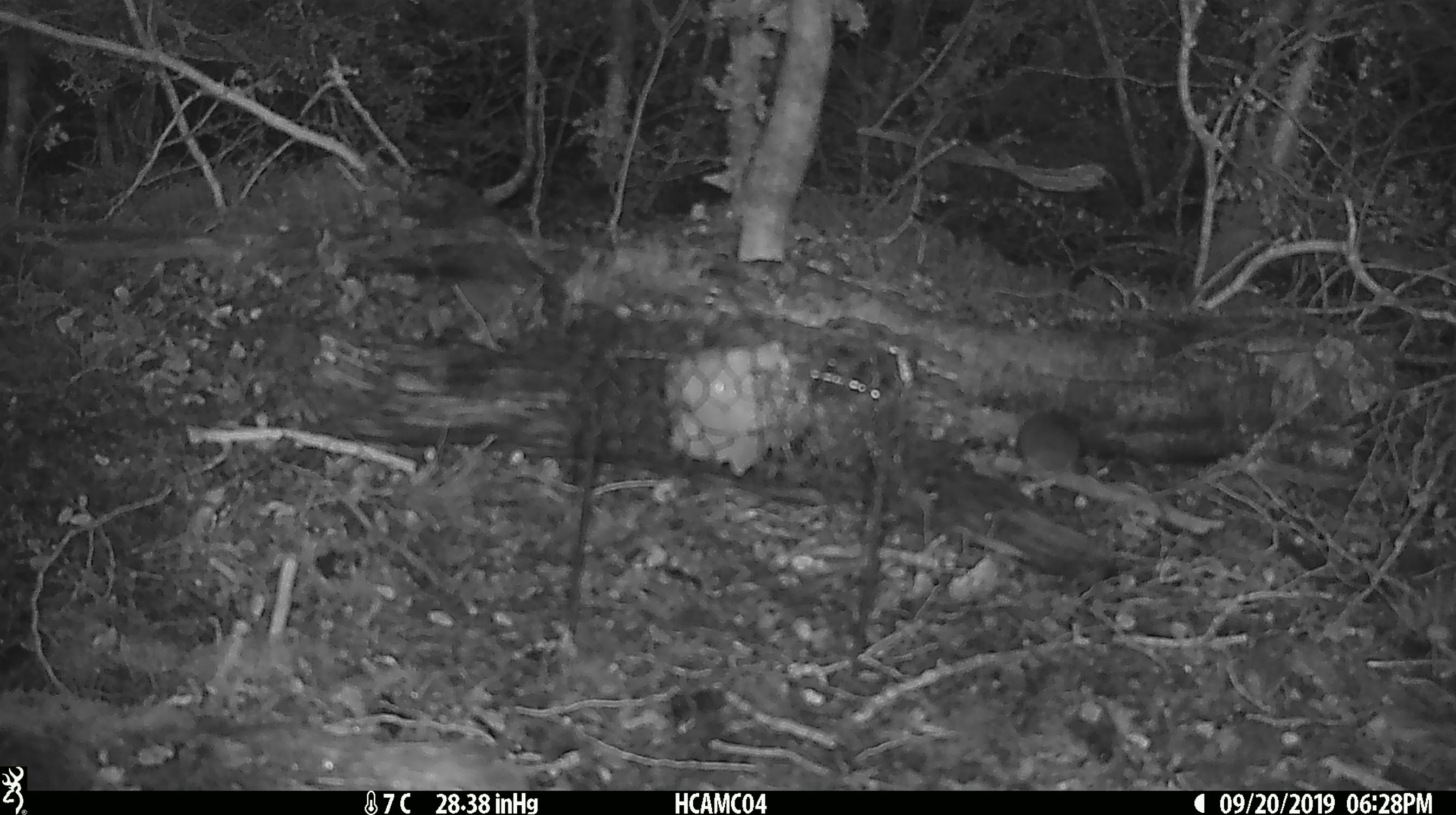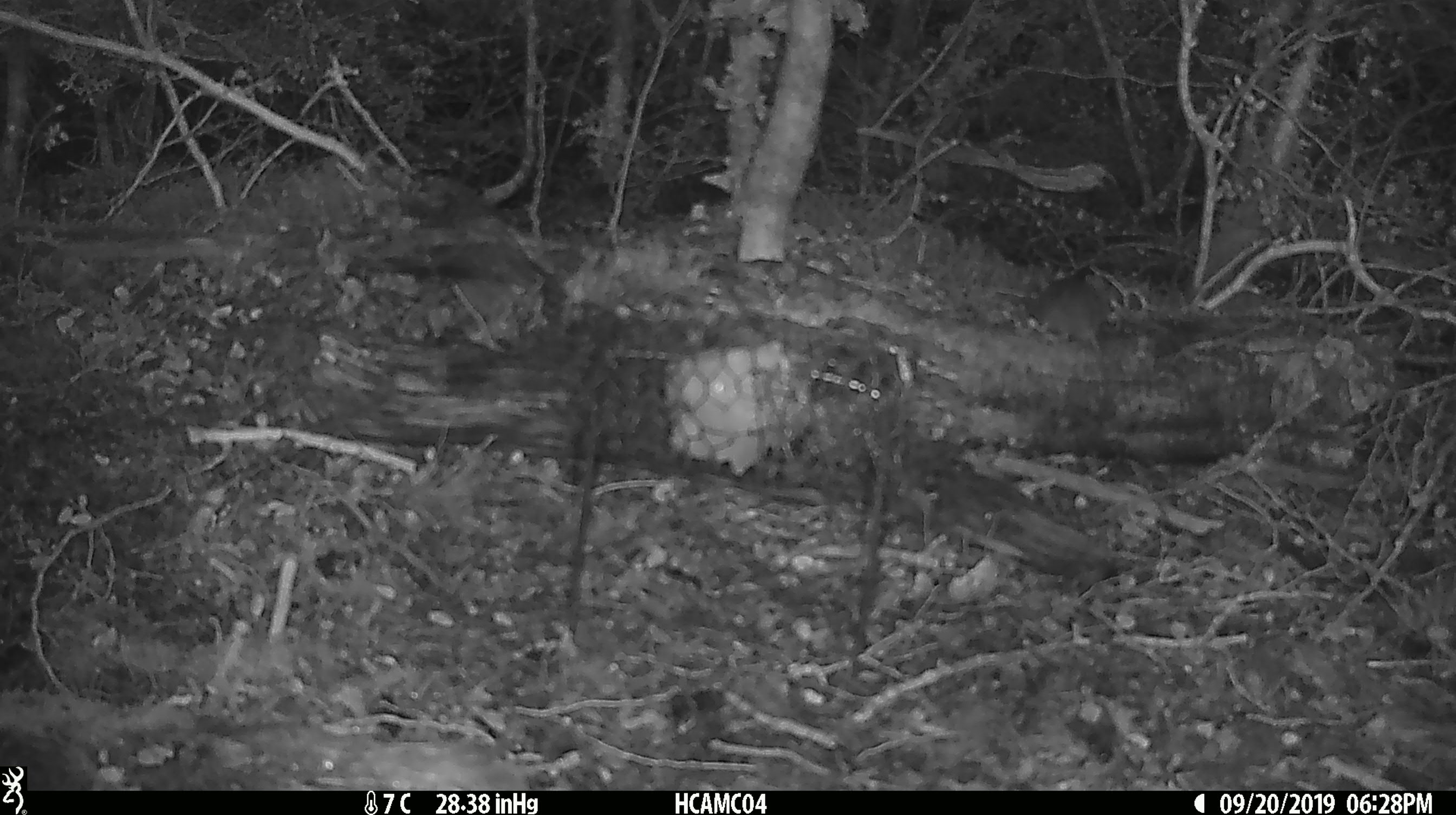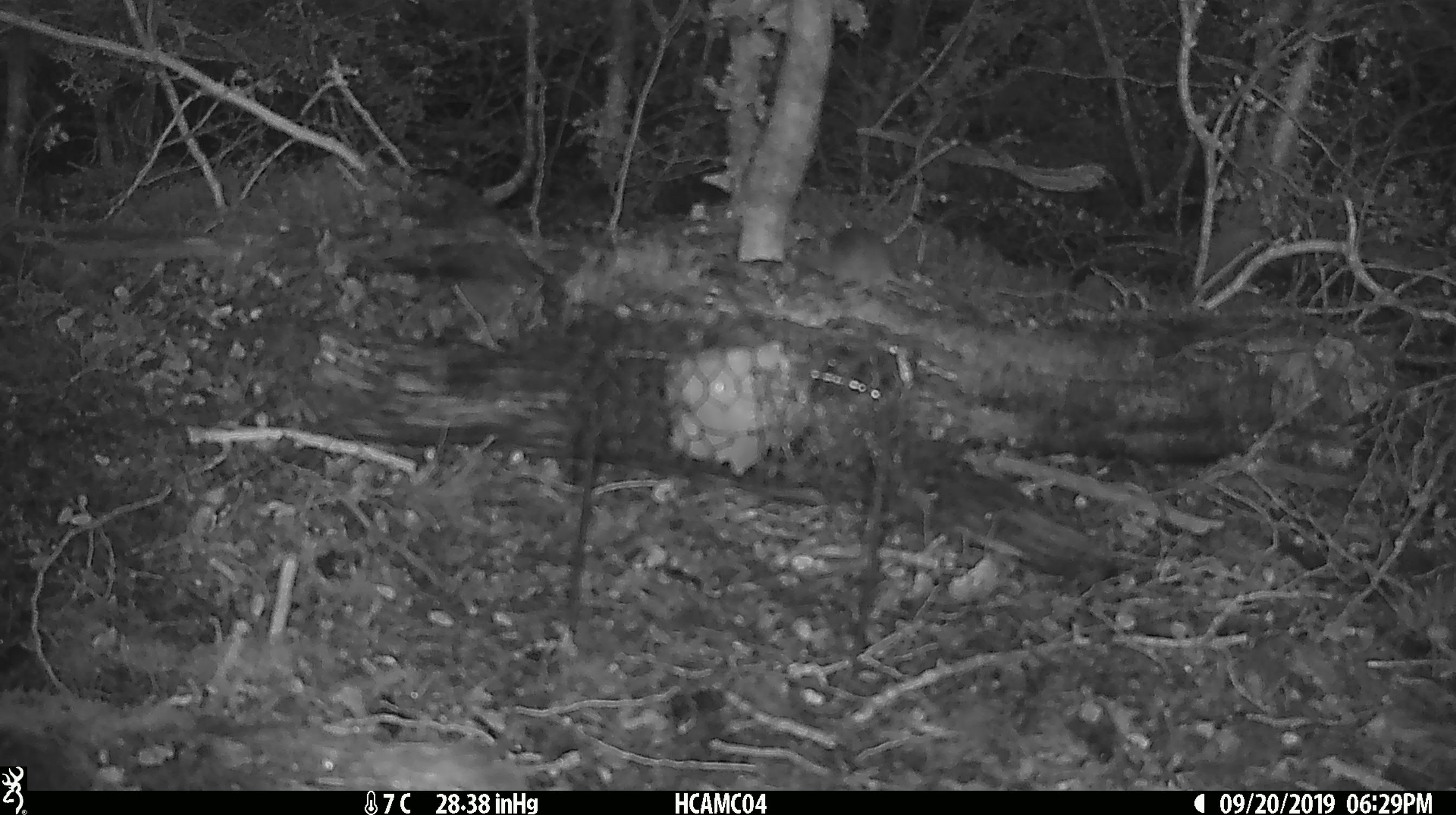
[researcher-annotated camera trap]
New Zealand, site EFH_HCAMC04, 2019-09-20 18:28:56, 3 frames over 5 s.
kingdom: Animalia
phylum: Chordata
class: Mammalia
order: Rodentia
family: Muridae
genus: Mus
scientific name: Mus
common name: mouse